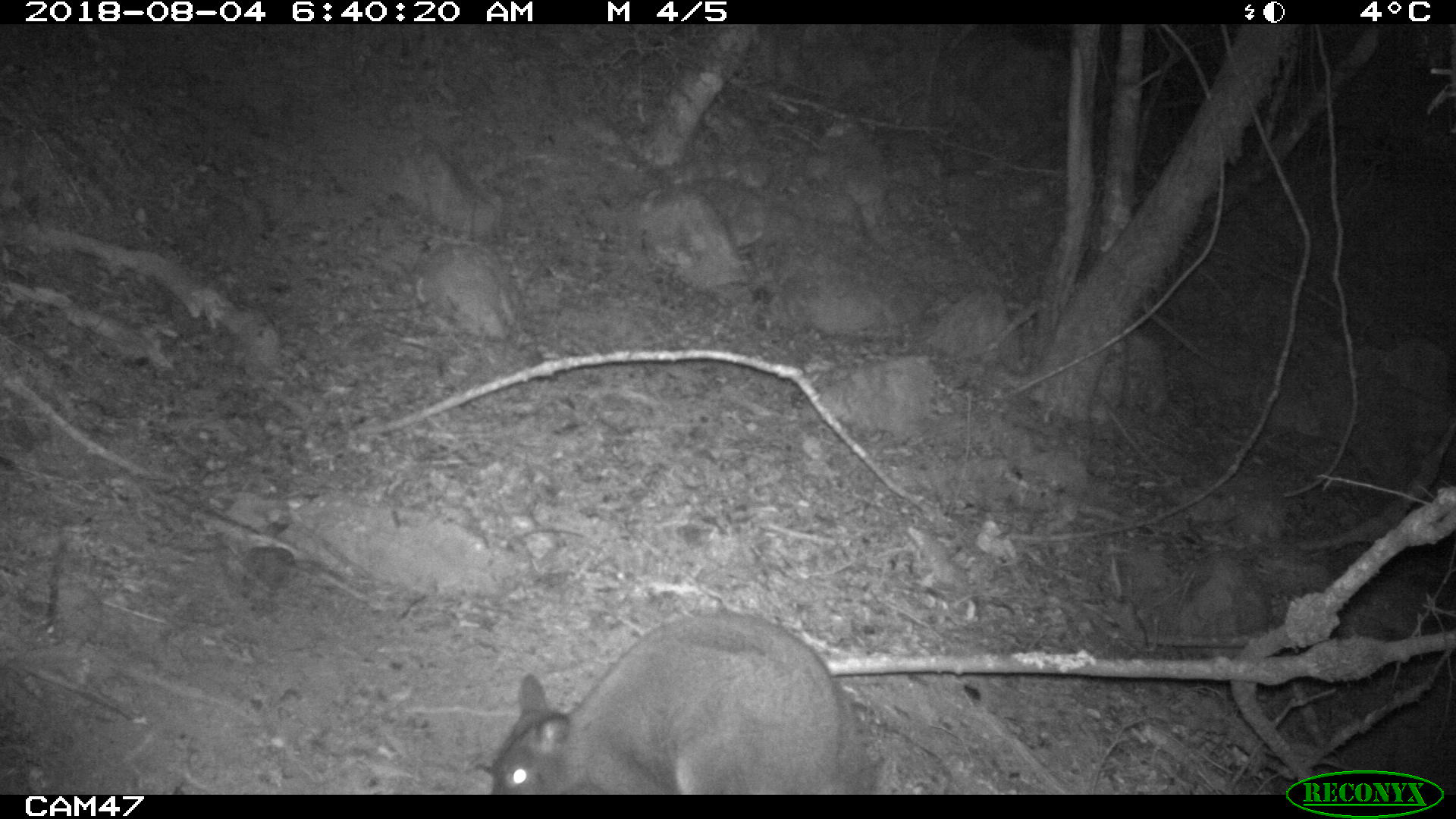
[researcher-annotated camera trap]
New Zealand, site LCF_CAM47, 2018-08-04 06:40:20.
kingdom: Animalia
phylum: Chordata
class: Mammalia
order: Diprotodontia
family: Macropodidae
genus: Notamacropus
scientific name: Notamacropus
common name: wallaby